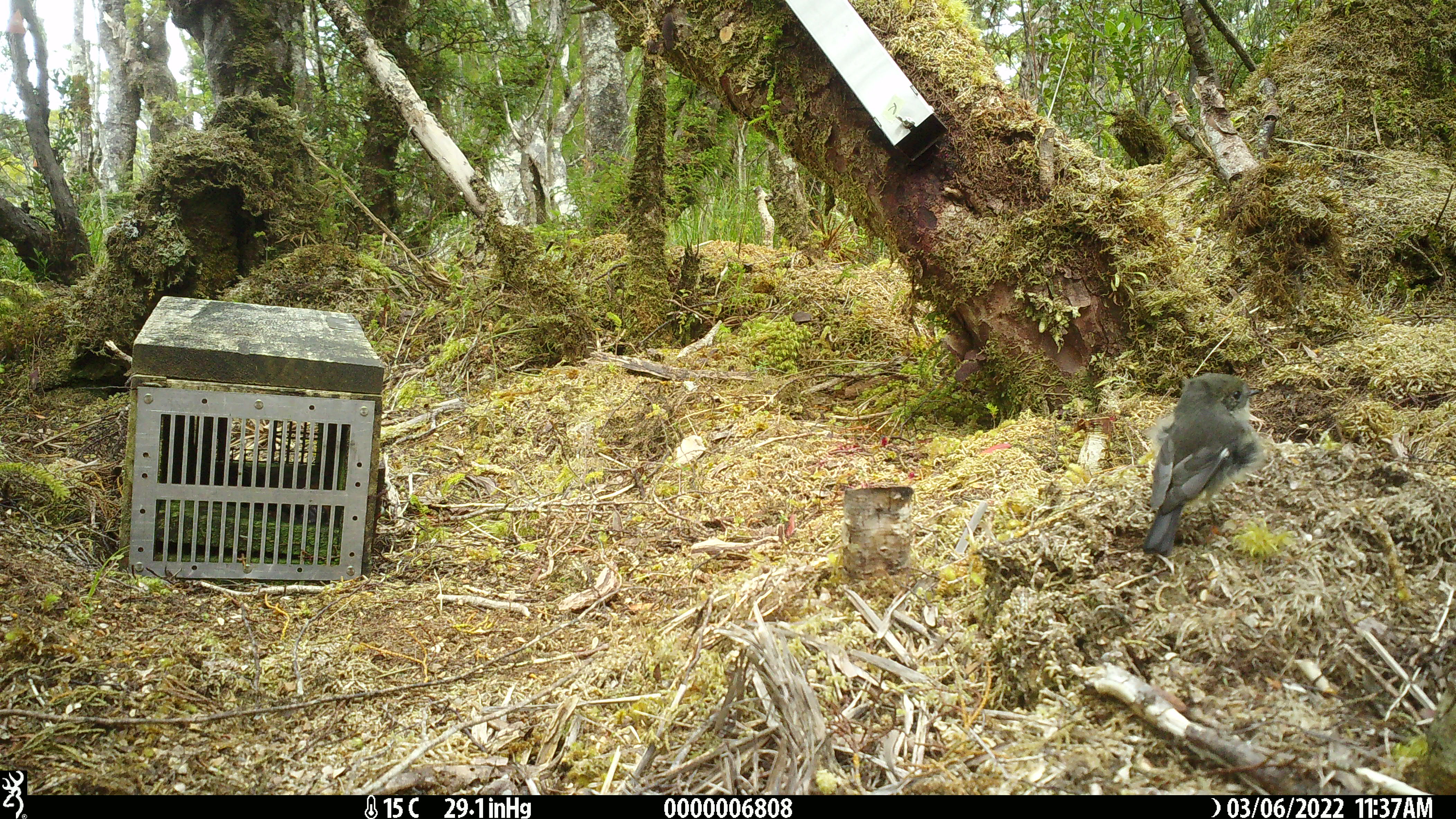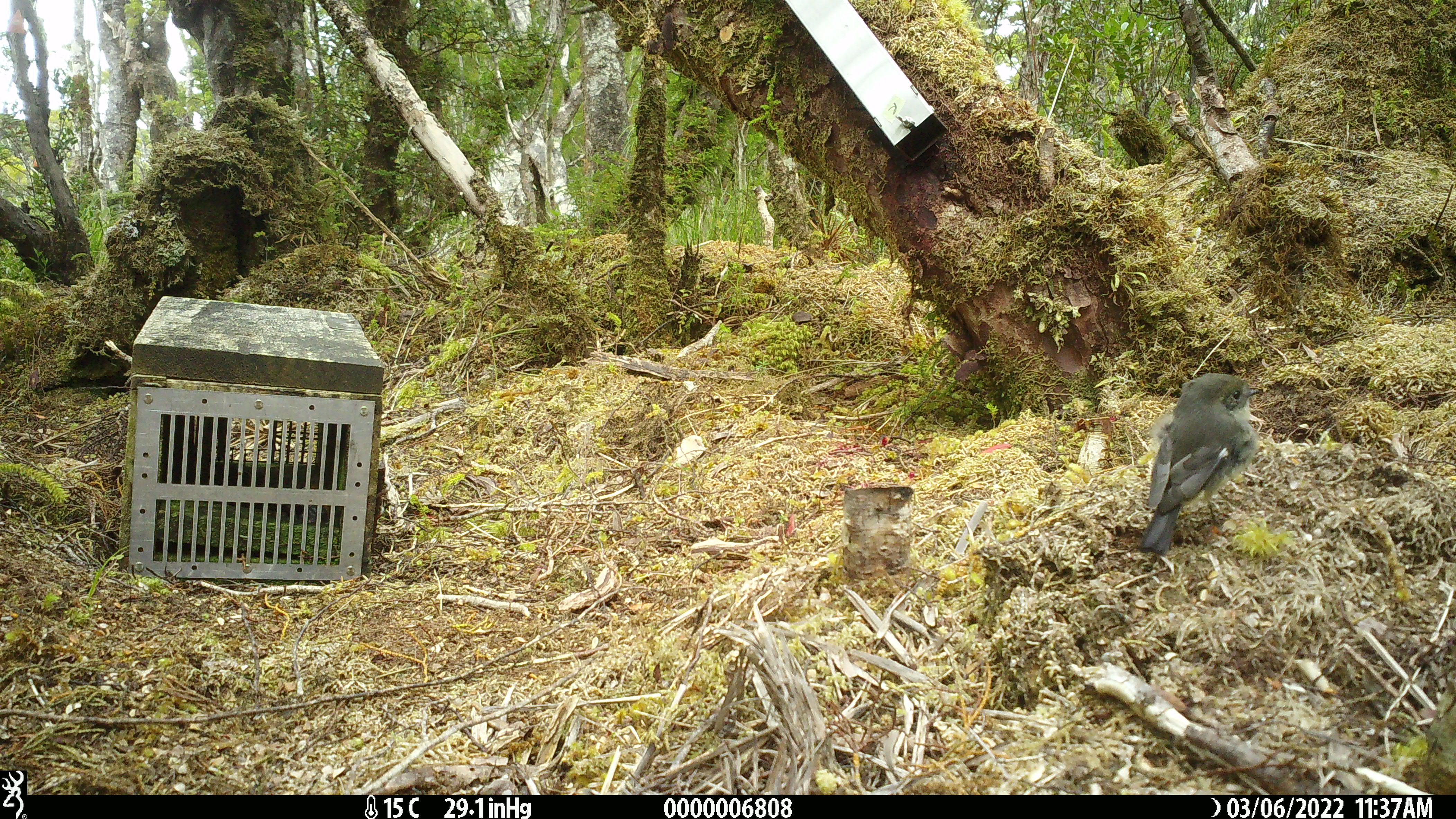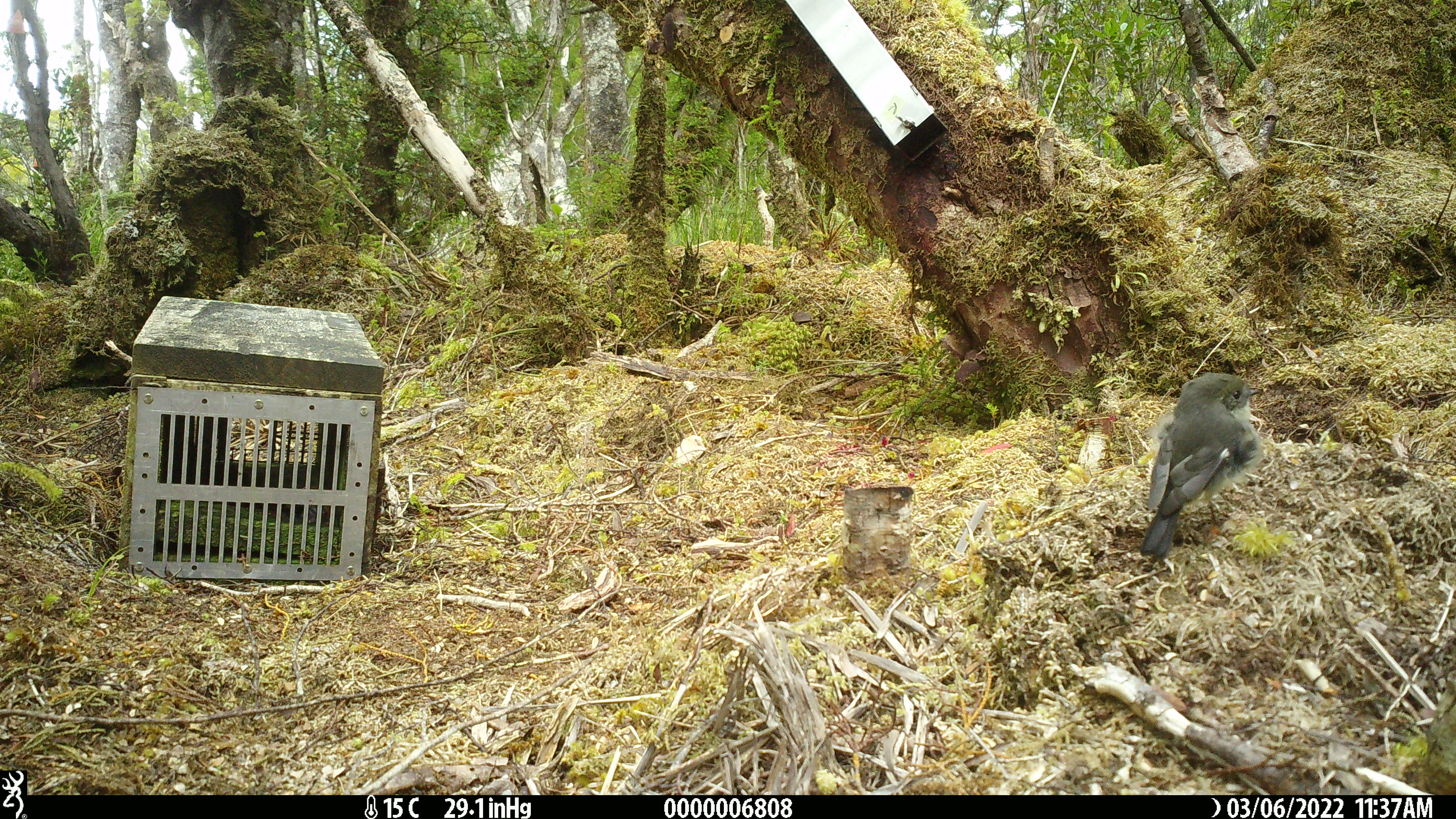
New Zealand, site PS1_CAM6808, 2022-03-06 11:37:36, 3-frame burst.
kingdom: Animalia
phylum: Chordata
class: Aves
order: Passeriformes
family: Petroicidae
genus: Petroica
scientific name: Petroica macrocephala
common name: tomtit